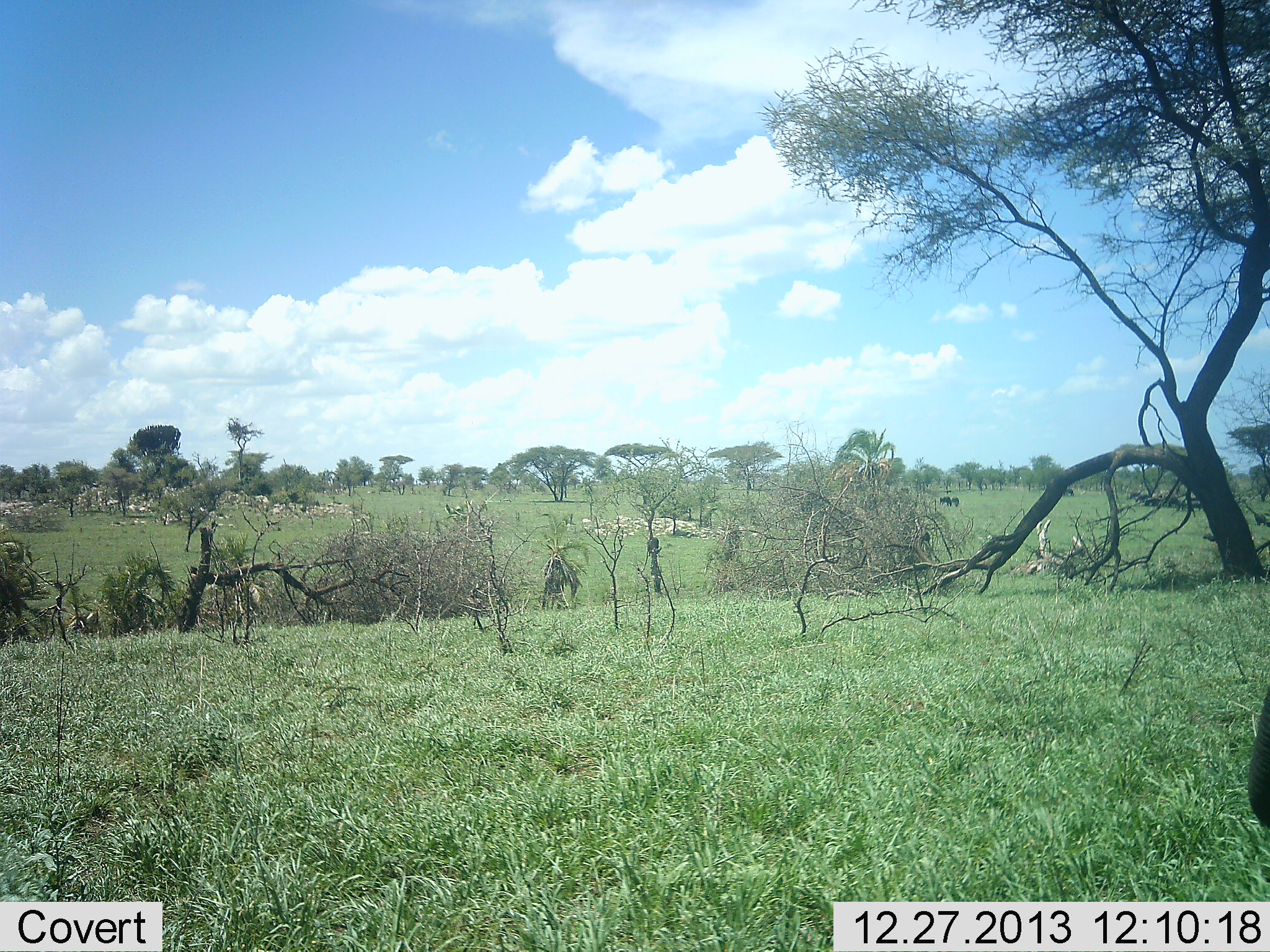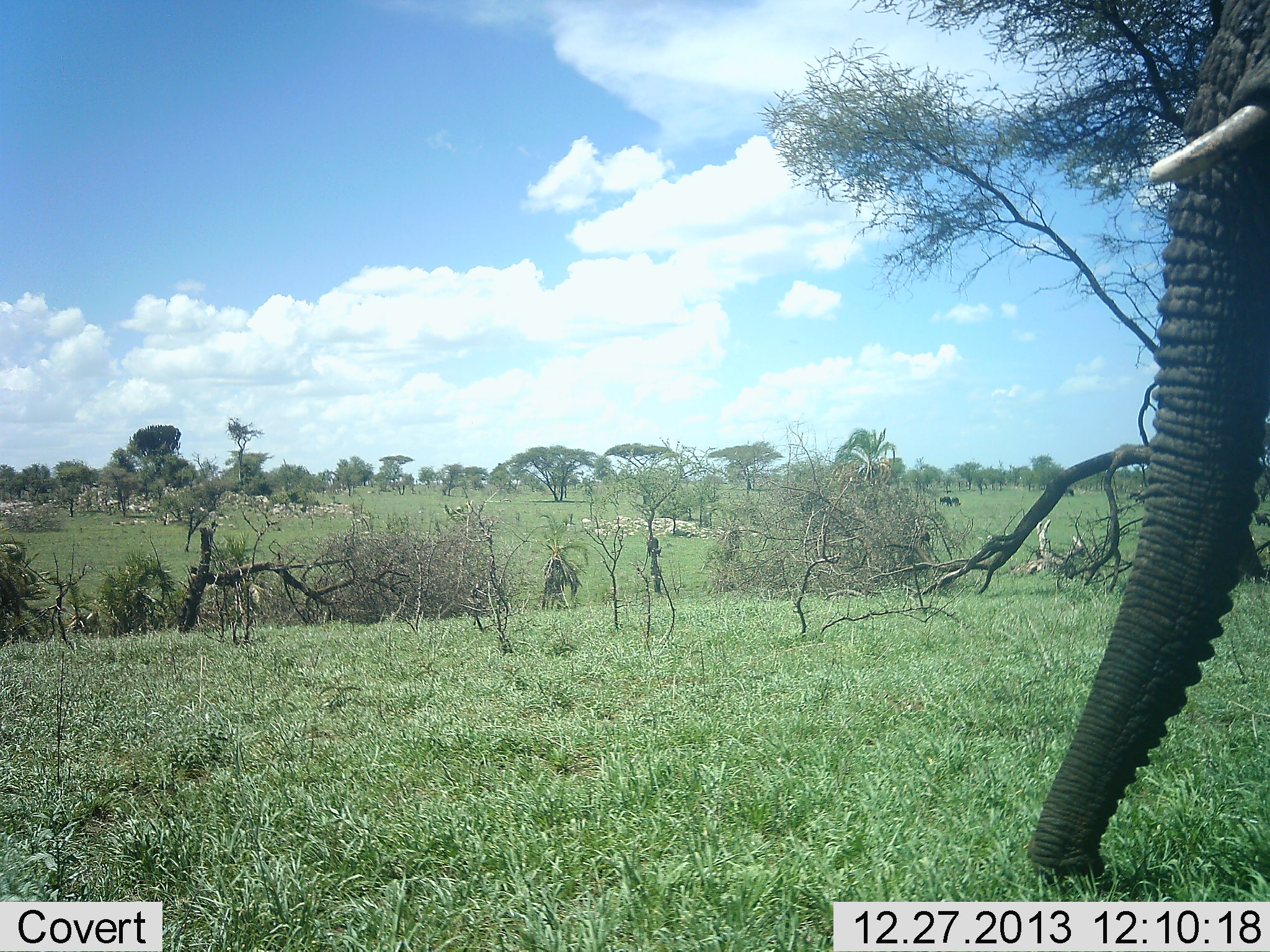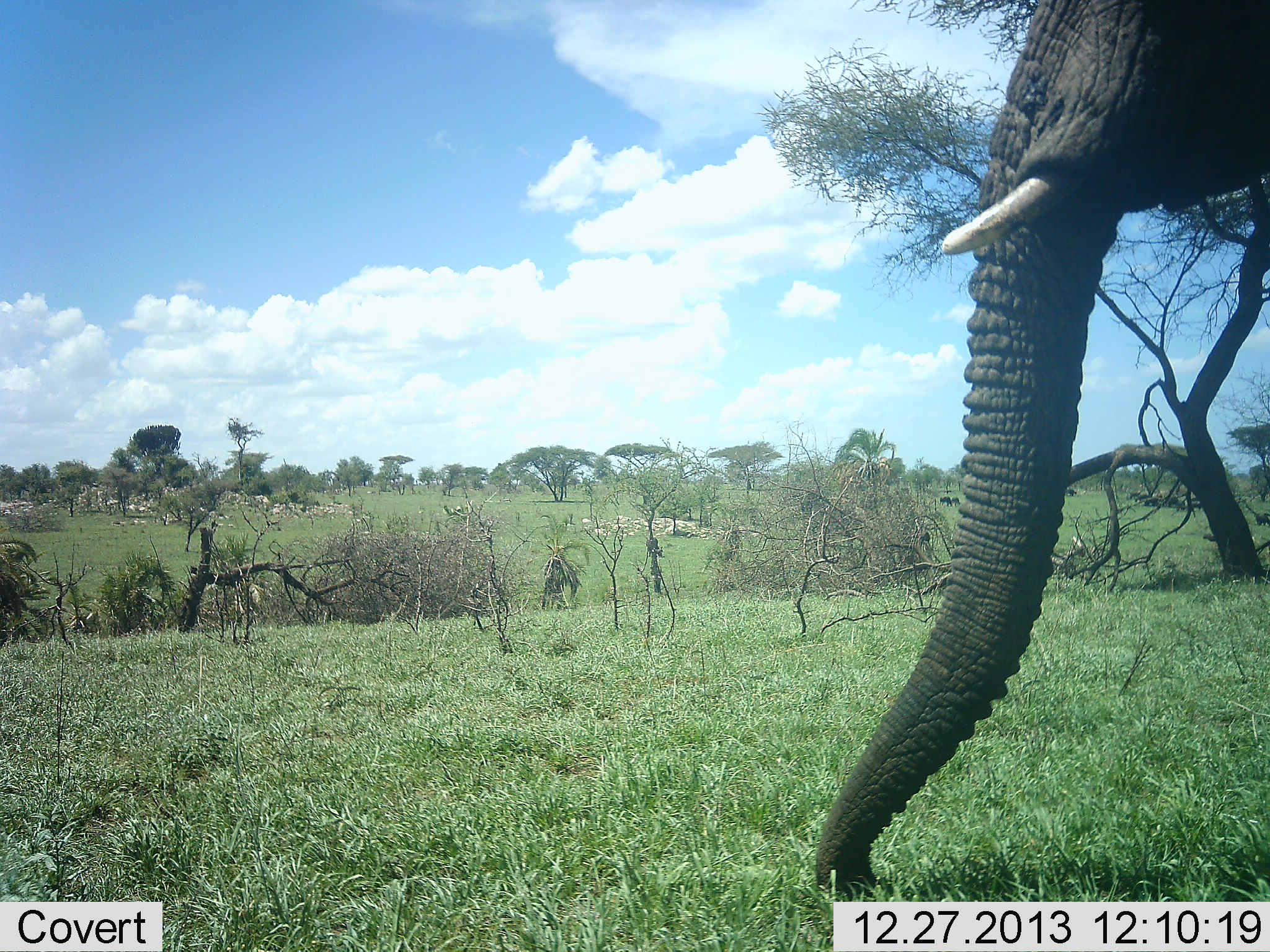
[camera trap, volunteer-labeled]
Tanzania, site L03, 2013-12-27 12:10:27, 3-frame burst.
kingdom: Animalia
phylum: Chordata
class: Mammalia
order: Proboscidea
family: Elephantidae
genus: Loxodonta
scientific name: Loxodonta africana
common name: african bush elephant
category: elephant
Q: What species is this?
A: Elephant (african bush elephant) (Loxodonta africana).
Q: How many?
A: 1.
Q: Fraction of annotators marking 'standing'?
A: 9%.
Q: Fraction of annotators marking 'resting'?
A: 0%.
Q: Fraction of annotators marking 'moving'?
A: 82%.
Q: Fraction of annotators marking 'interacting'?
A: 0%.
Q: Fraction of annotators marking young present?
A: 0%.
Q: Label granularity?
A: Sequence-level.